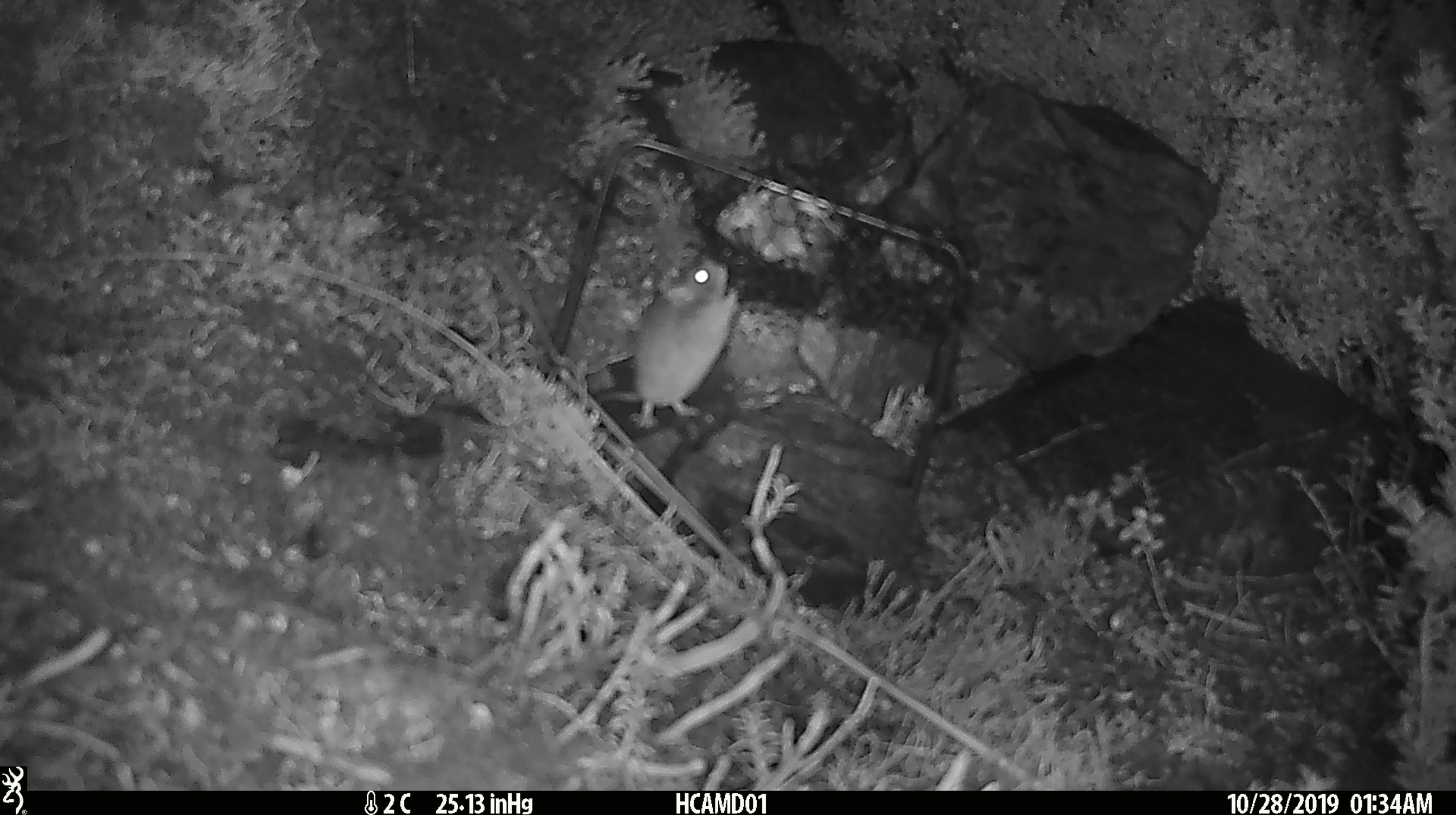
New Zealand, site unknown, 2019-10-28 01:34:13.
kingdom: Animalia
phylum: Chordata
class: Mammalia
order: Rodentia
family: Muridae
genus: Mus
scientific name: Mus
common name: mouse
Mouse (Mus).